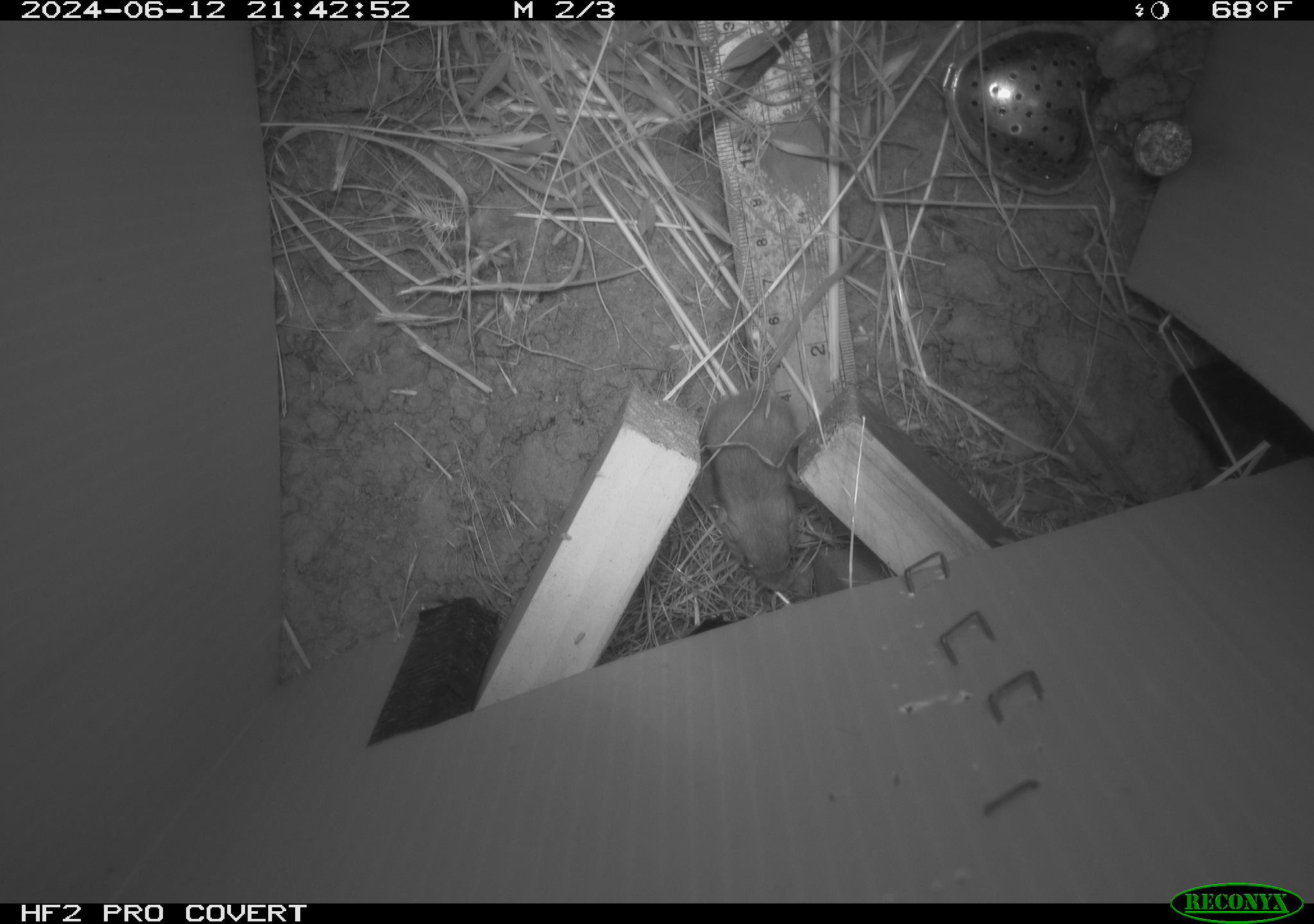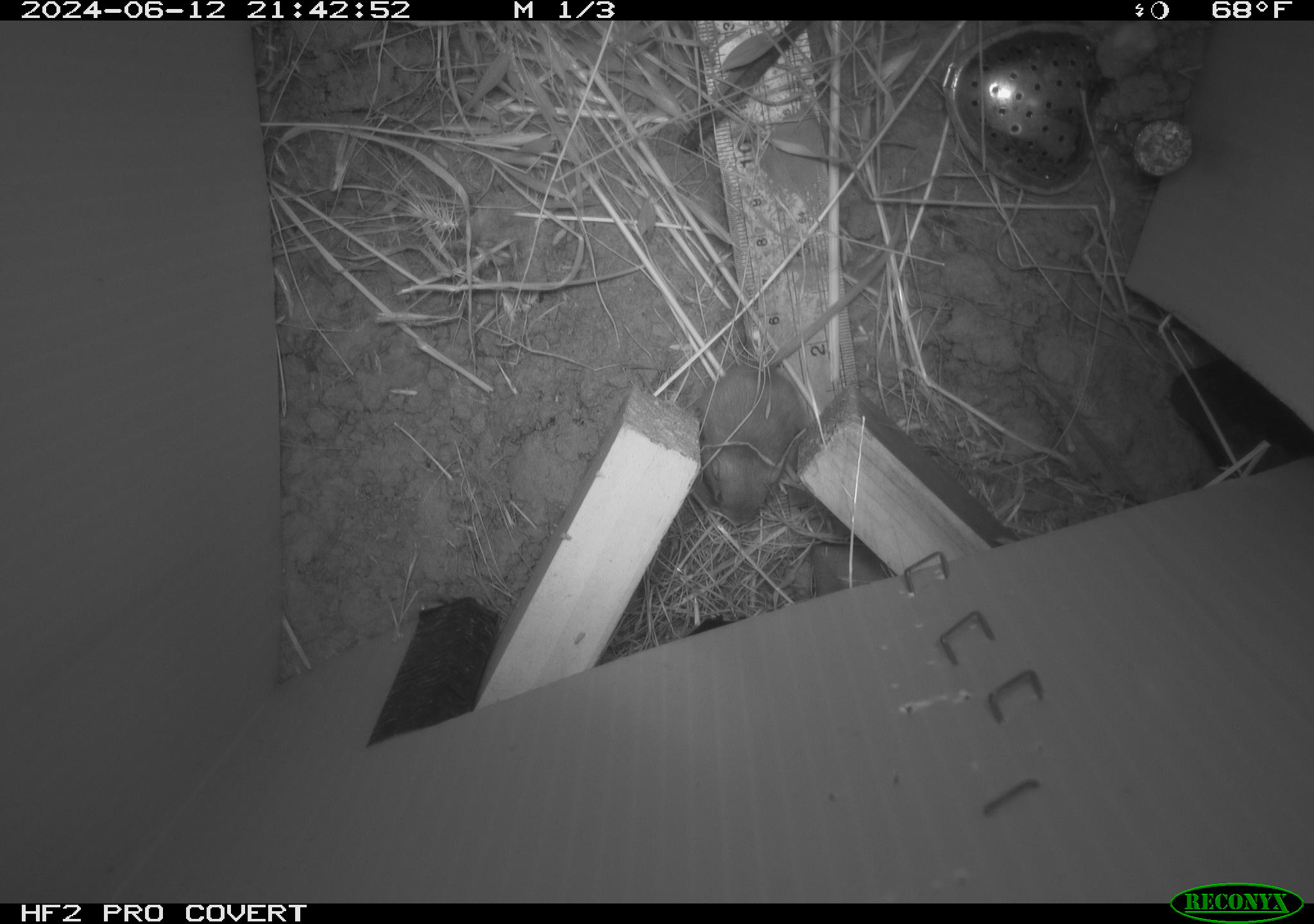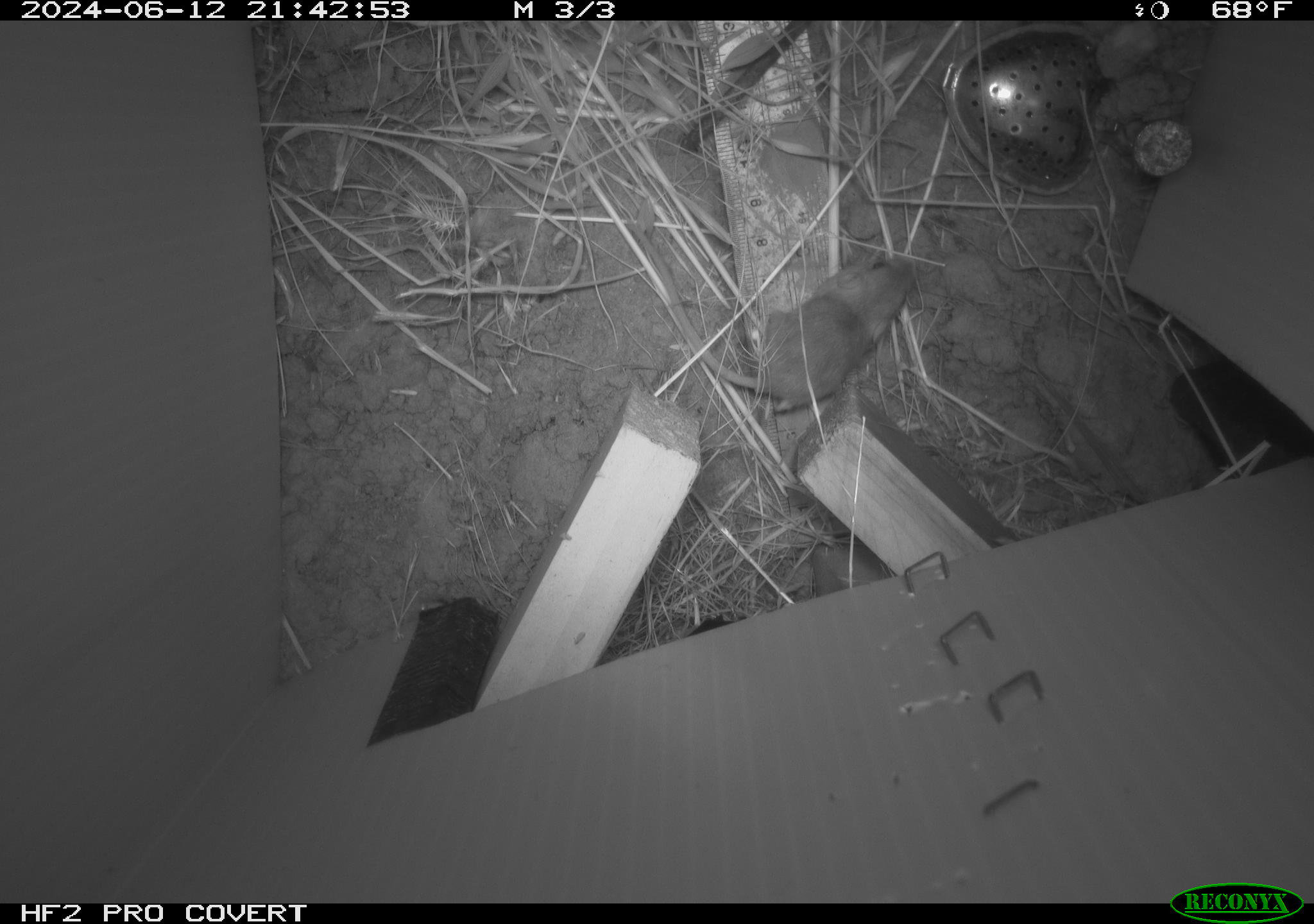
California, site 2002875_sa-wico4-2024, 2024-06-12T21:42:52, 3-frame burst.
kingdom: Animalia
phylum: Chordata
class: Mammalia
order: Rodentia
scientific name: Rodentia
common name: mouse species